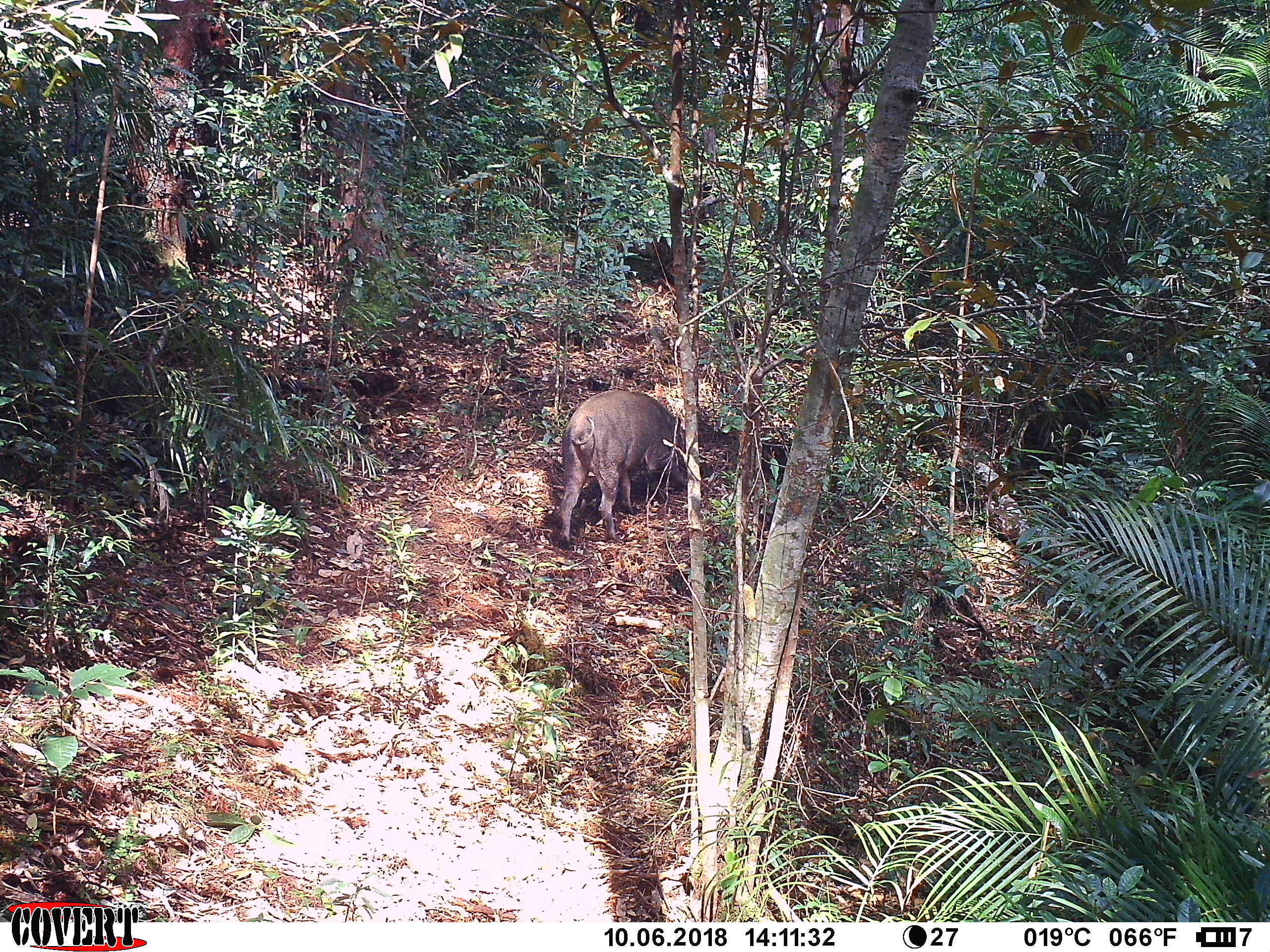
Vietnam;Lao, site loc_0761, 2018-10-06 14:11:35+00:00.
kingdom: Animalia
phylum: Chordata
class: Mammalia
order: Artiodactyla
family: Suidae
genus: Sus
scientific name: Sus scrofa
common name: eurasian wild pig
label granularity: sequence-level